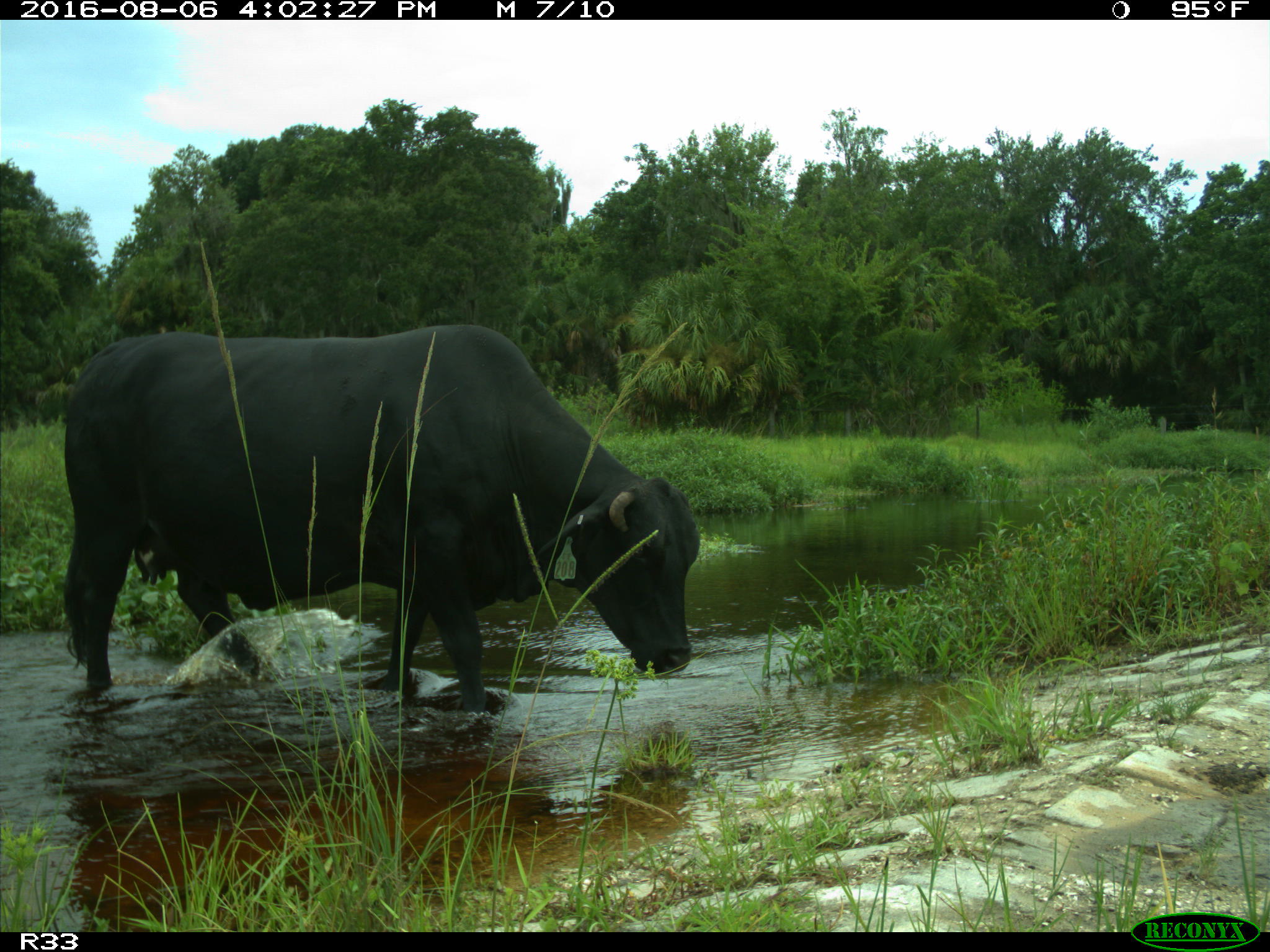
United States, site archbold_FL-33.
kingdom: Animalia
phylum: Chordata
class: Mammalia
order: Artiodactyla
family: Bovidae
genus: Bos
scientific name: Bos taurus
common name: domestic cow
Bos taurus (domestic cow).